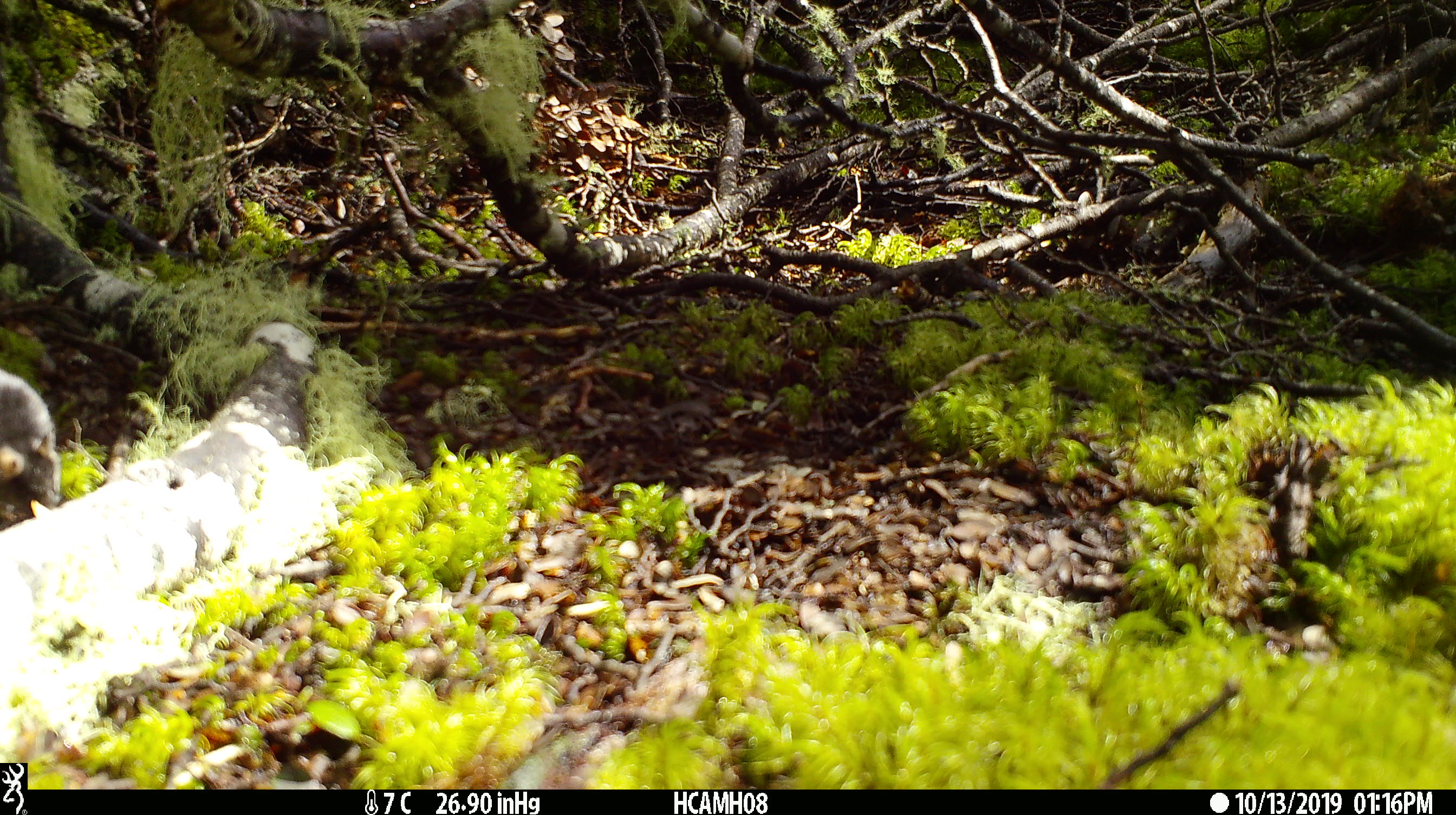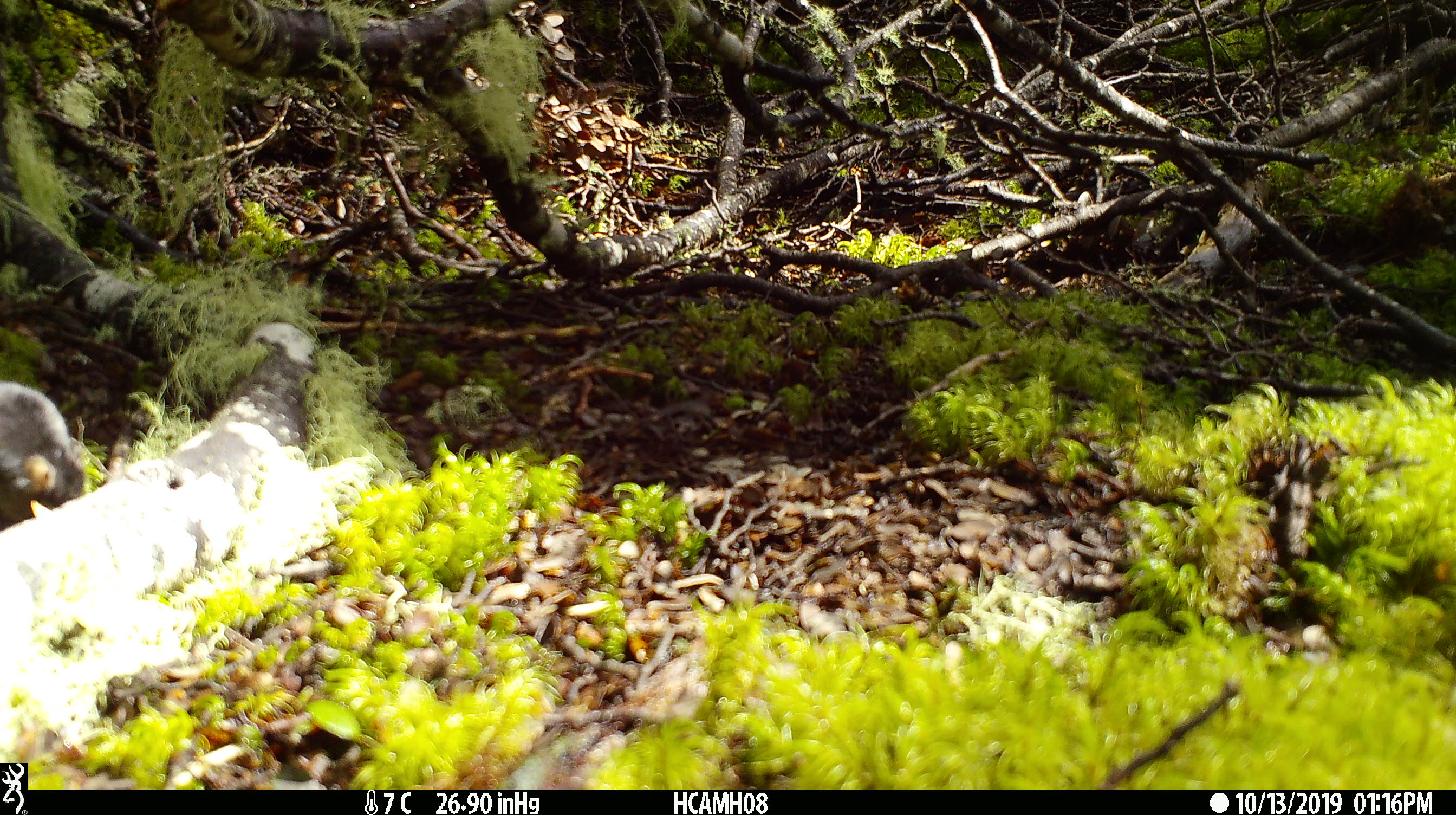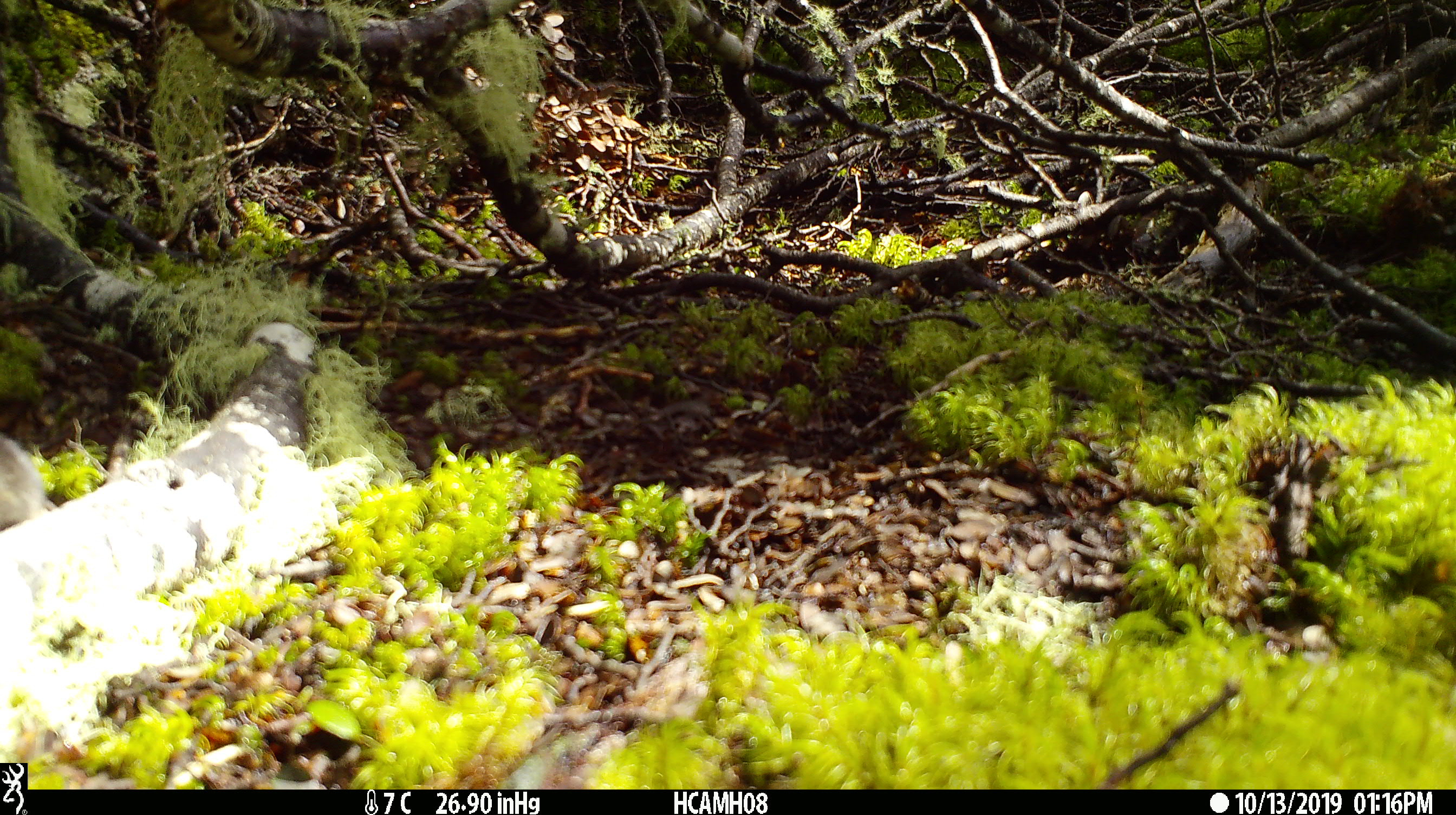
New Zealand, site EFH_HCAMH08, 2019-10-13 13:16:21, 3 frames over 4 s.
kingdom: Animalia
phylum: Chordata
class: Mammalia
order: Rodentia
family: Muridae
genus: Mus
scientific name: Mus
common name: mouse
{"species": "mouse (Mus)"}